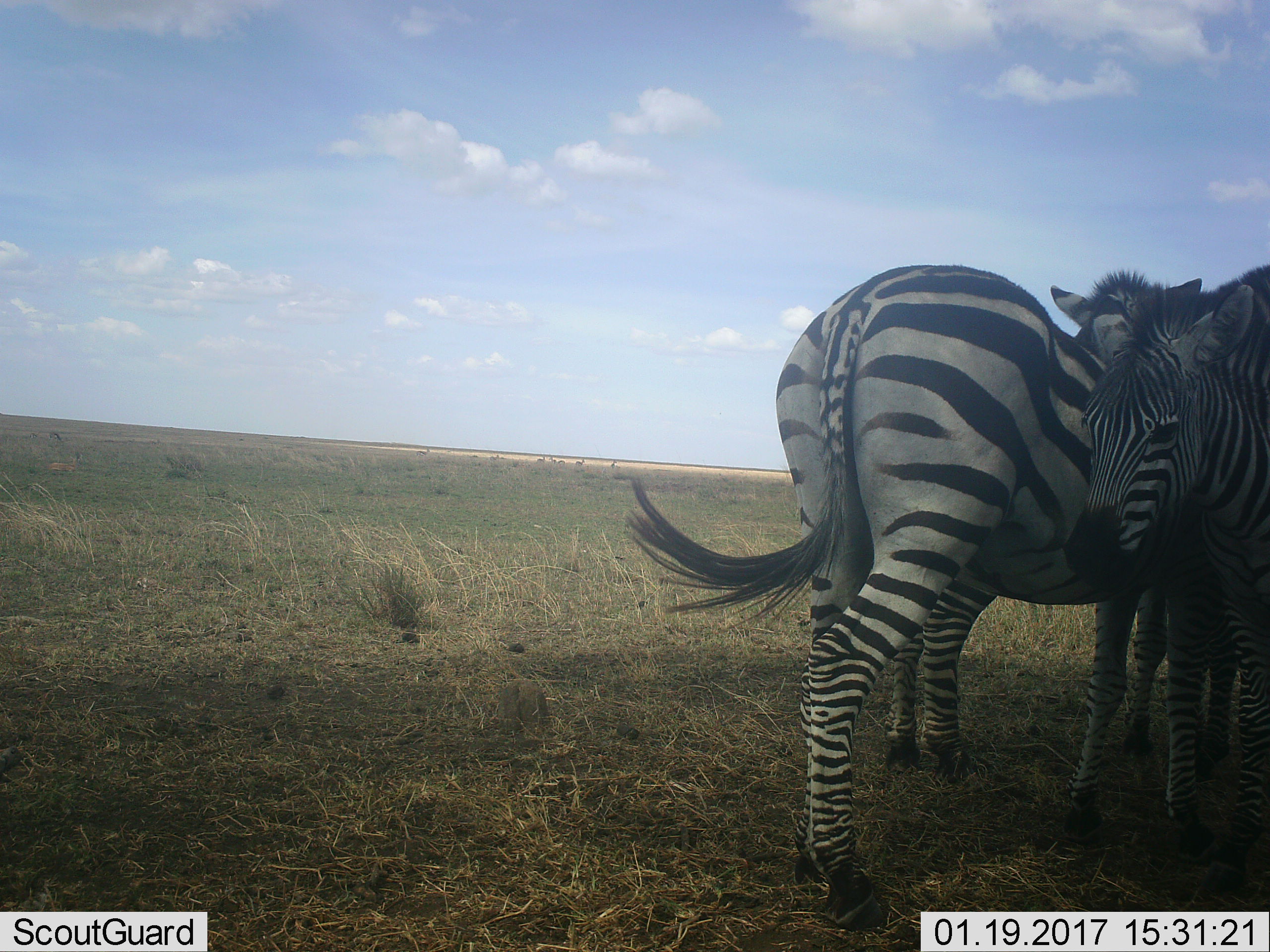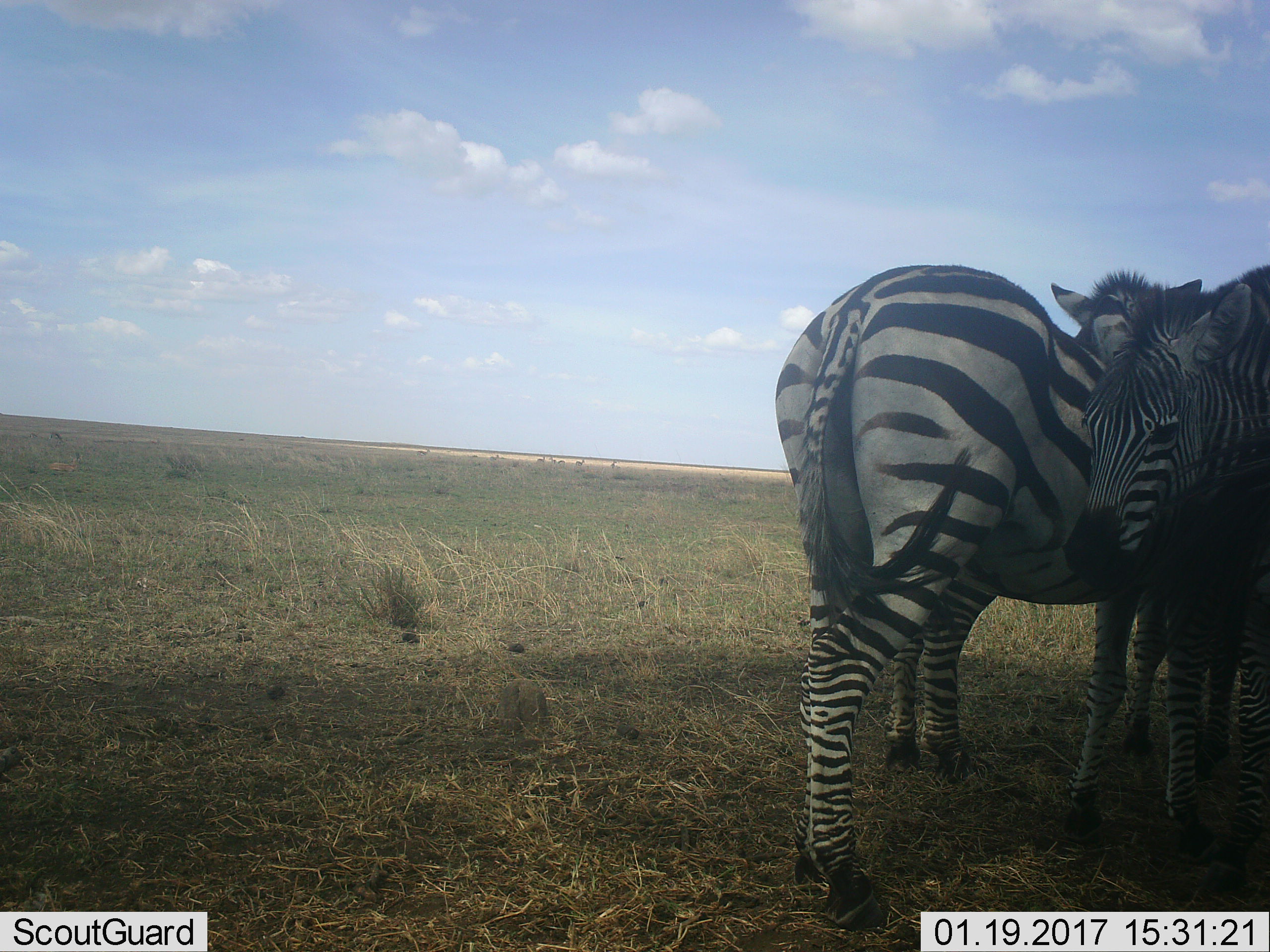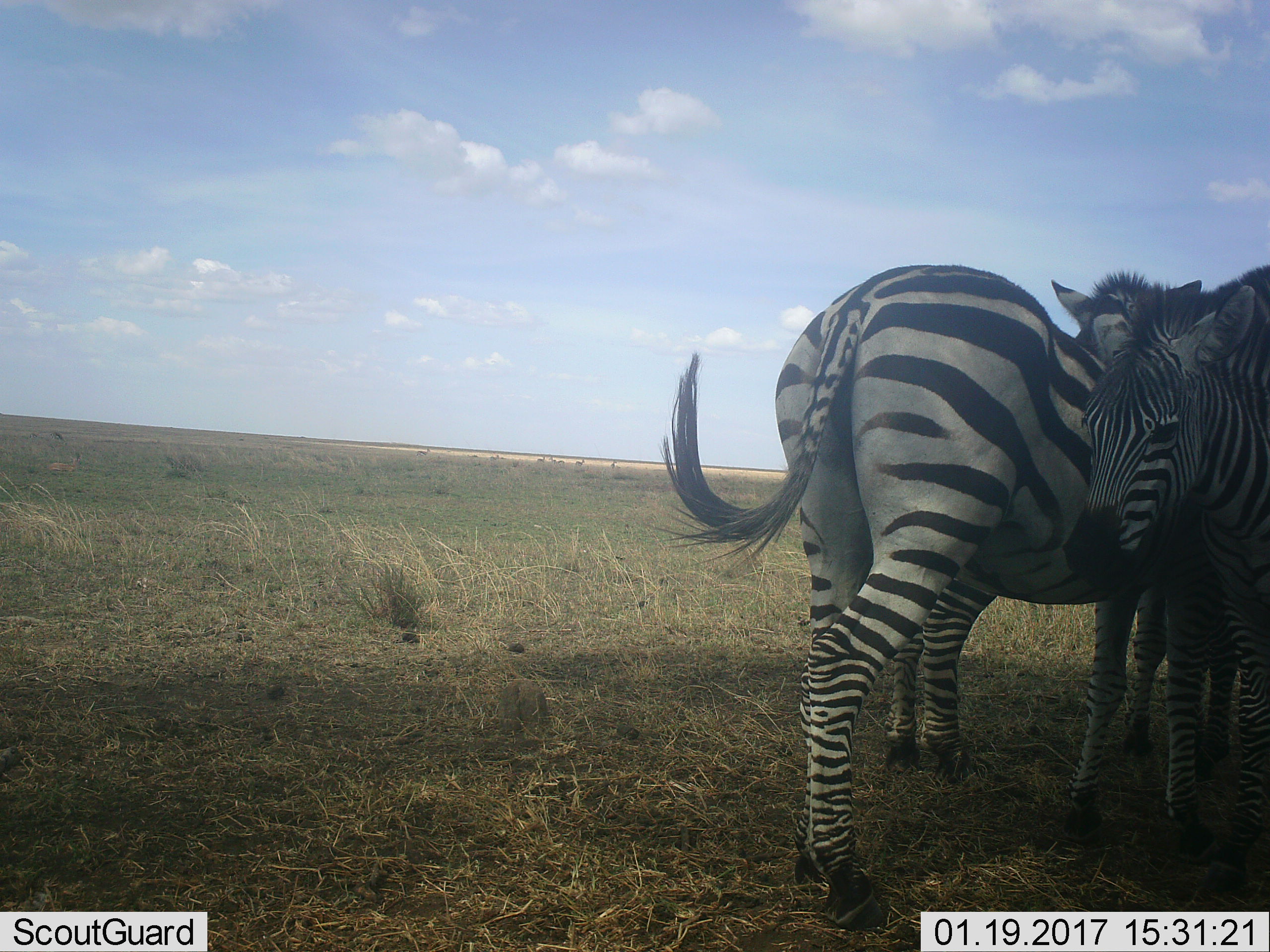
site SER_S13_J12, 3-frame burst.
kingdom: Animalia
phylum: Chordata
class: Mammalia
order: Perissodactyla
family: Equidae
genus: Equus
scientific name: Equus quagga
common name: plains zebra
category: zebraplains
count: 3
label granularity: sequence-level